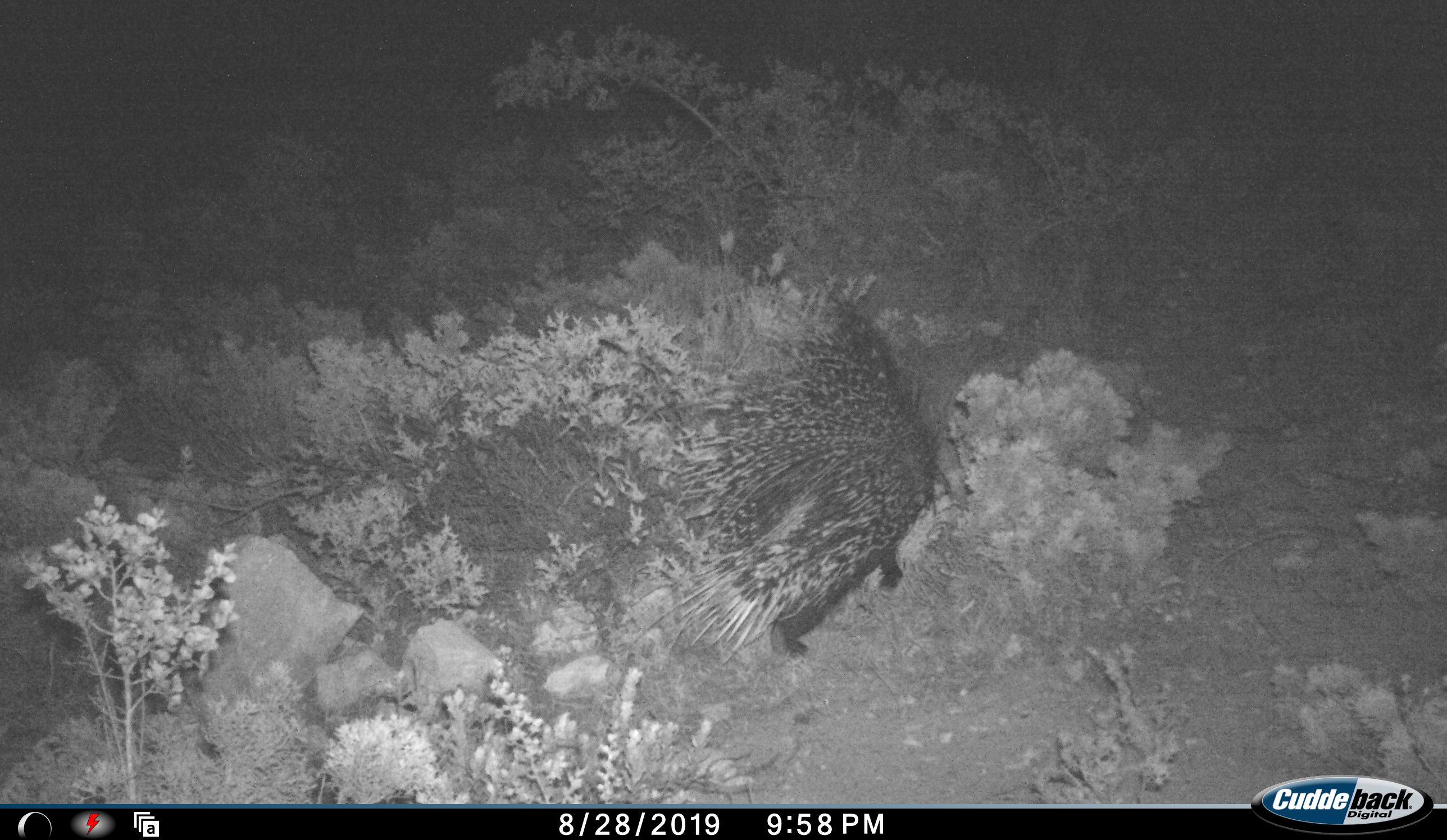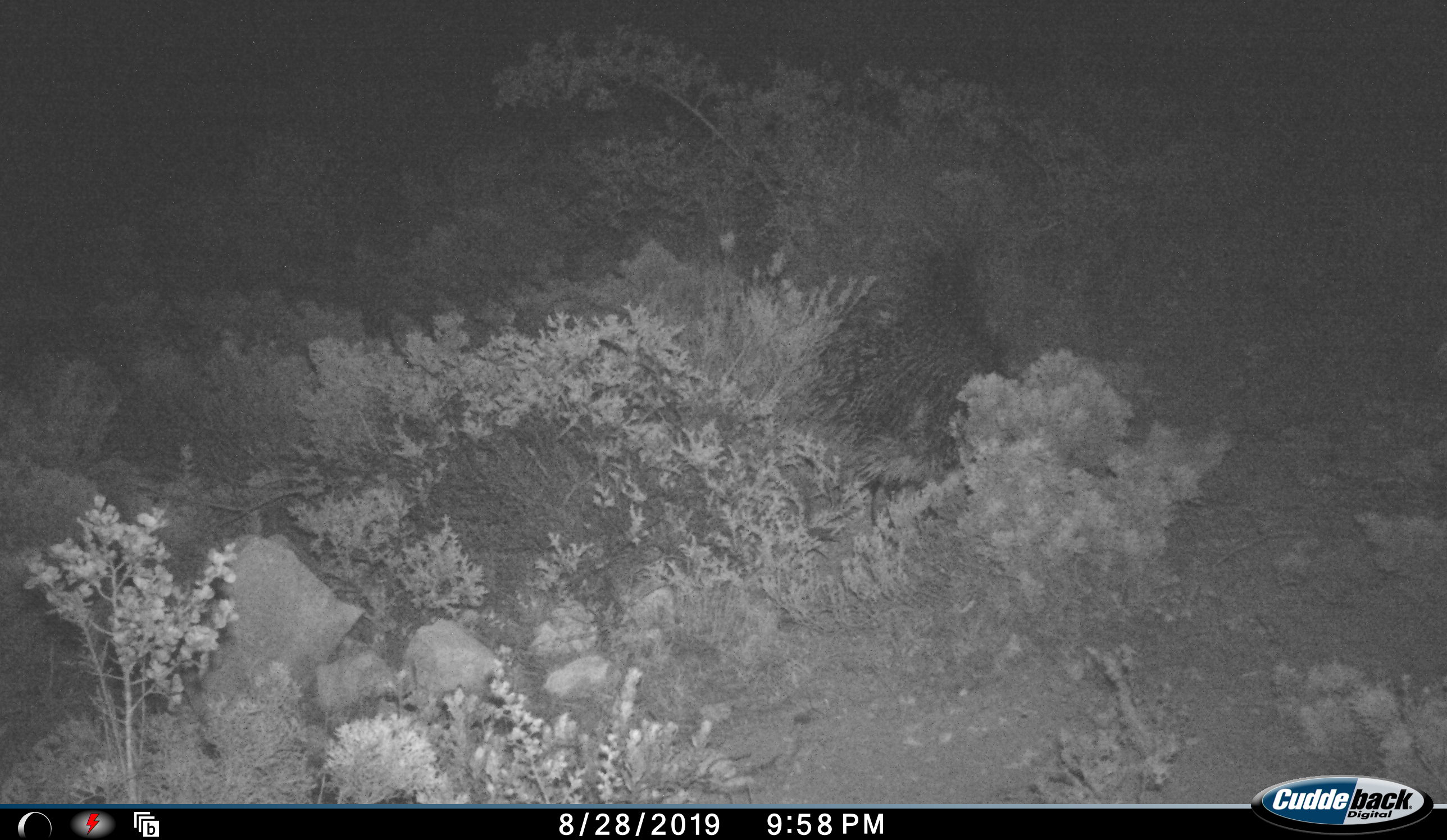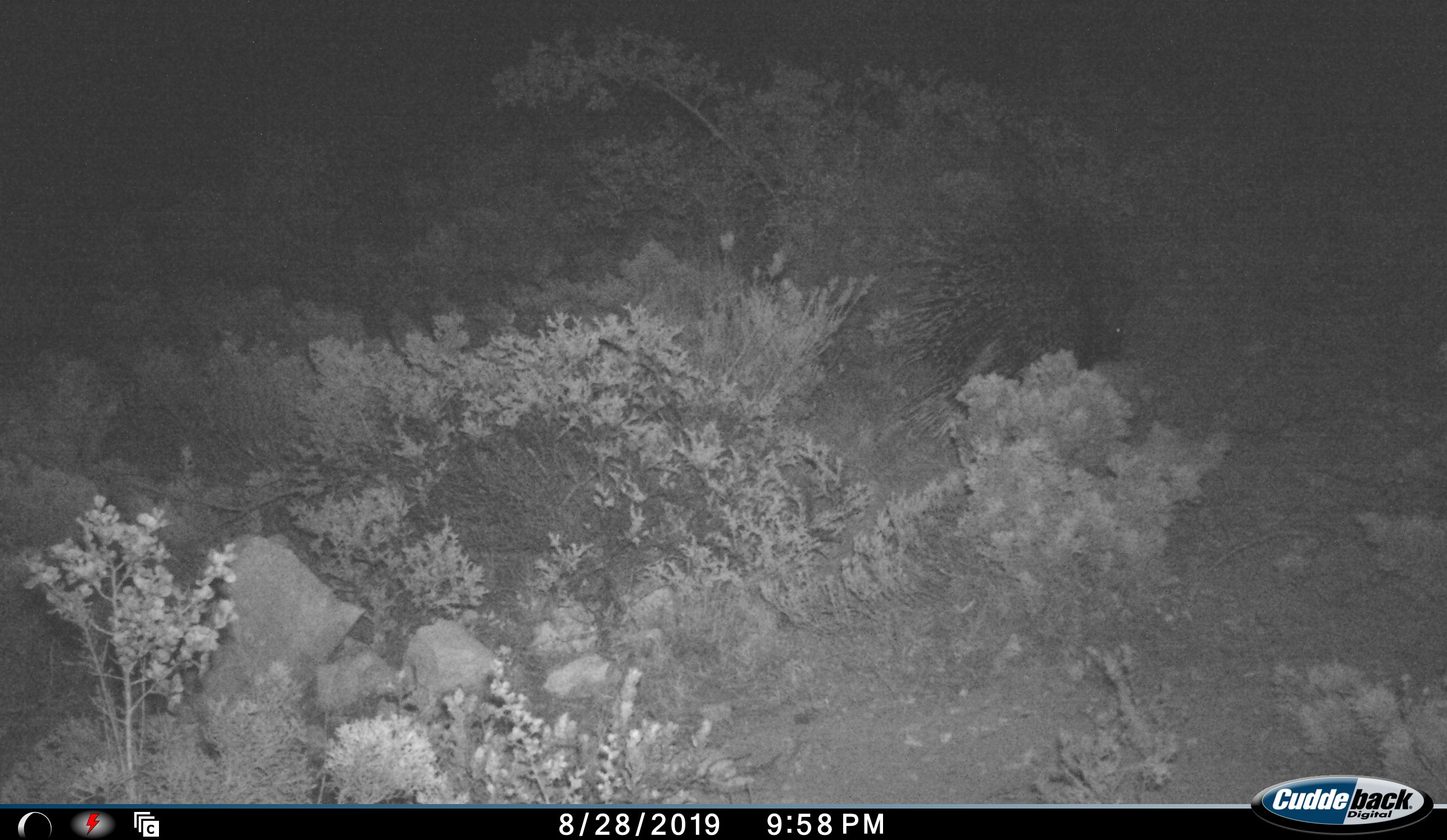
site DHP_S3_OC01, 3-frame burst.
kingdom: Animalia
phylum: Chordata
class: Mammalia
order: Rodentia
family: Hystricidae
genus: Hystrix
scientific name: Hystrix cristata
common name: crested porcupine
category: porcupine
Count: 1.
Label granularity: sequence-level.